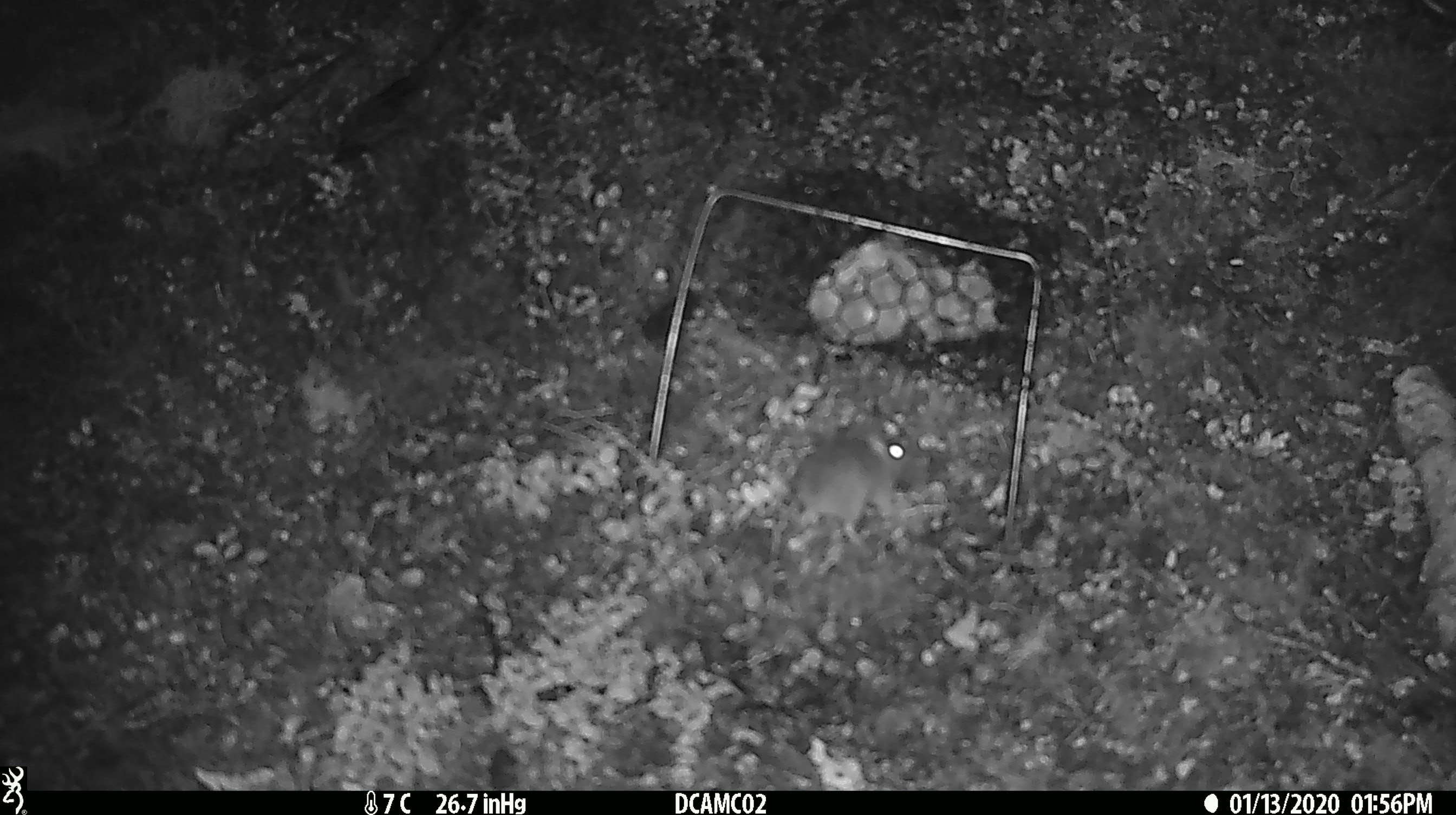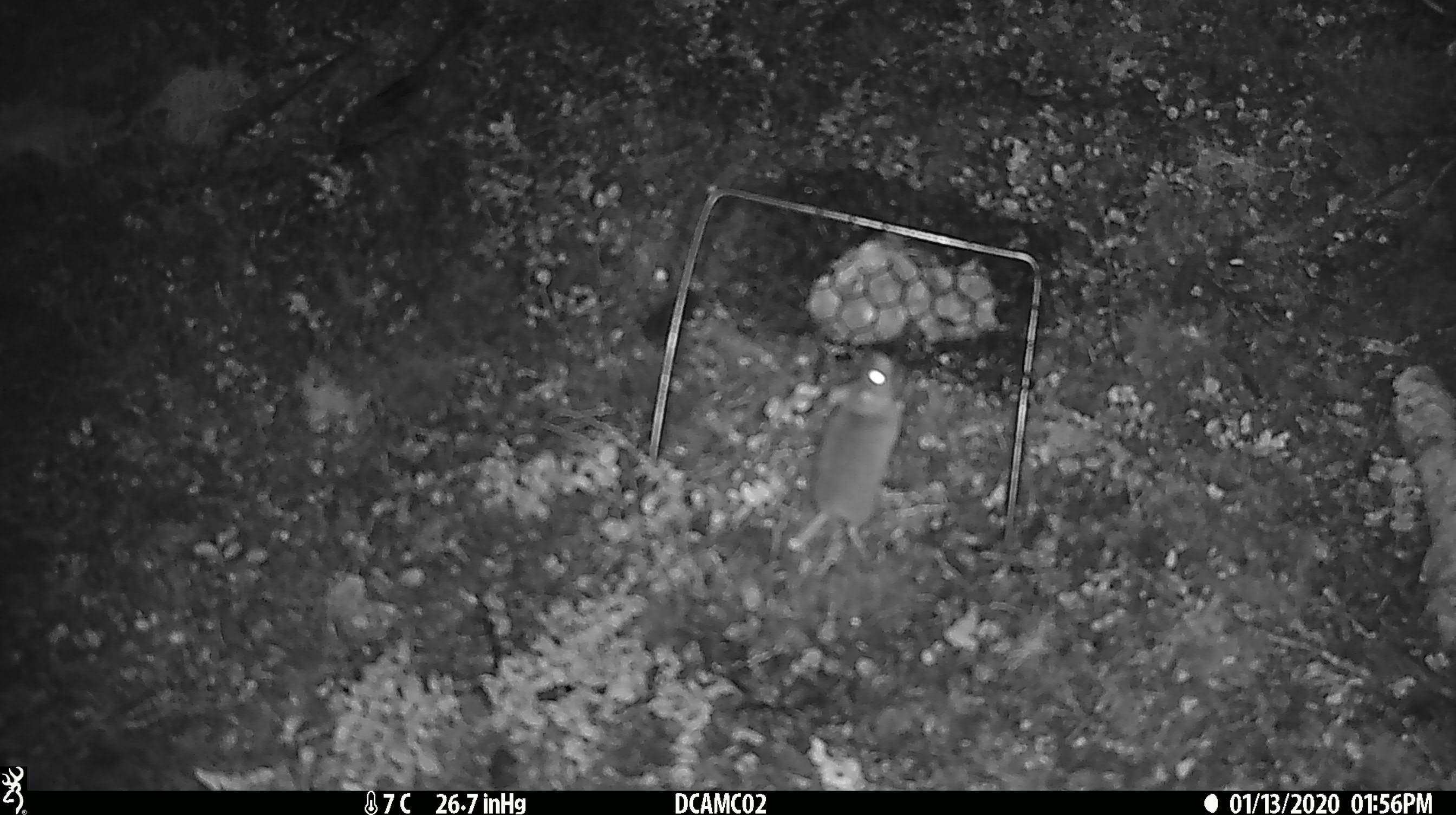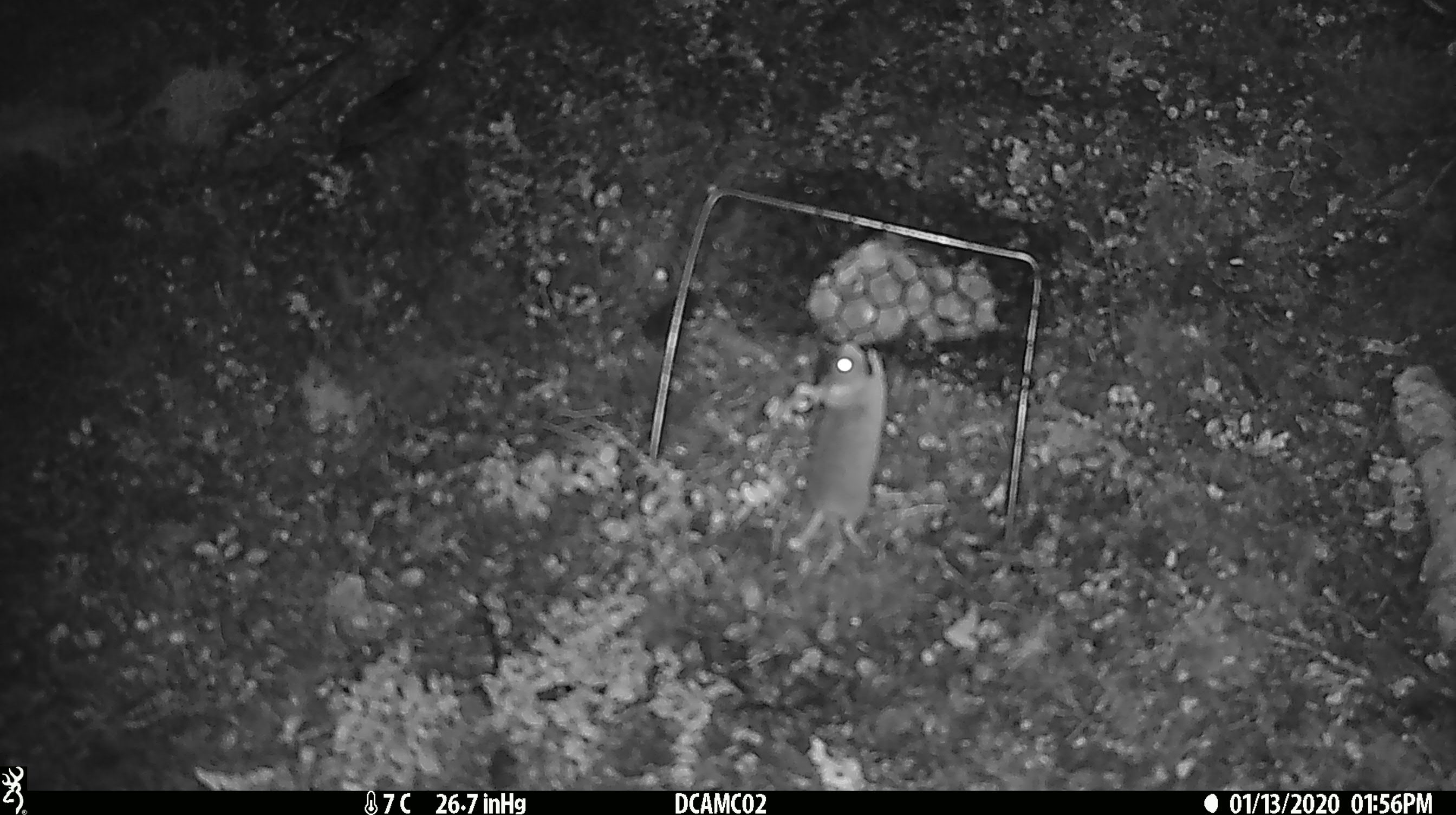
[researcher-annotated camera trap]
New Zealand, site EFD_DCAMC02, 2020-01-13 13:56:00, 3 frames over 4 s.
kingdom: Animalia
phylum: Chordata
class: Mammalia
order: Rodentia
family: Muridae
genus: Mus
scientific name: Mus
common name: mouse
Mouse (Mus).